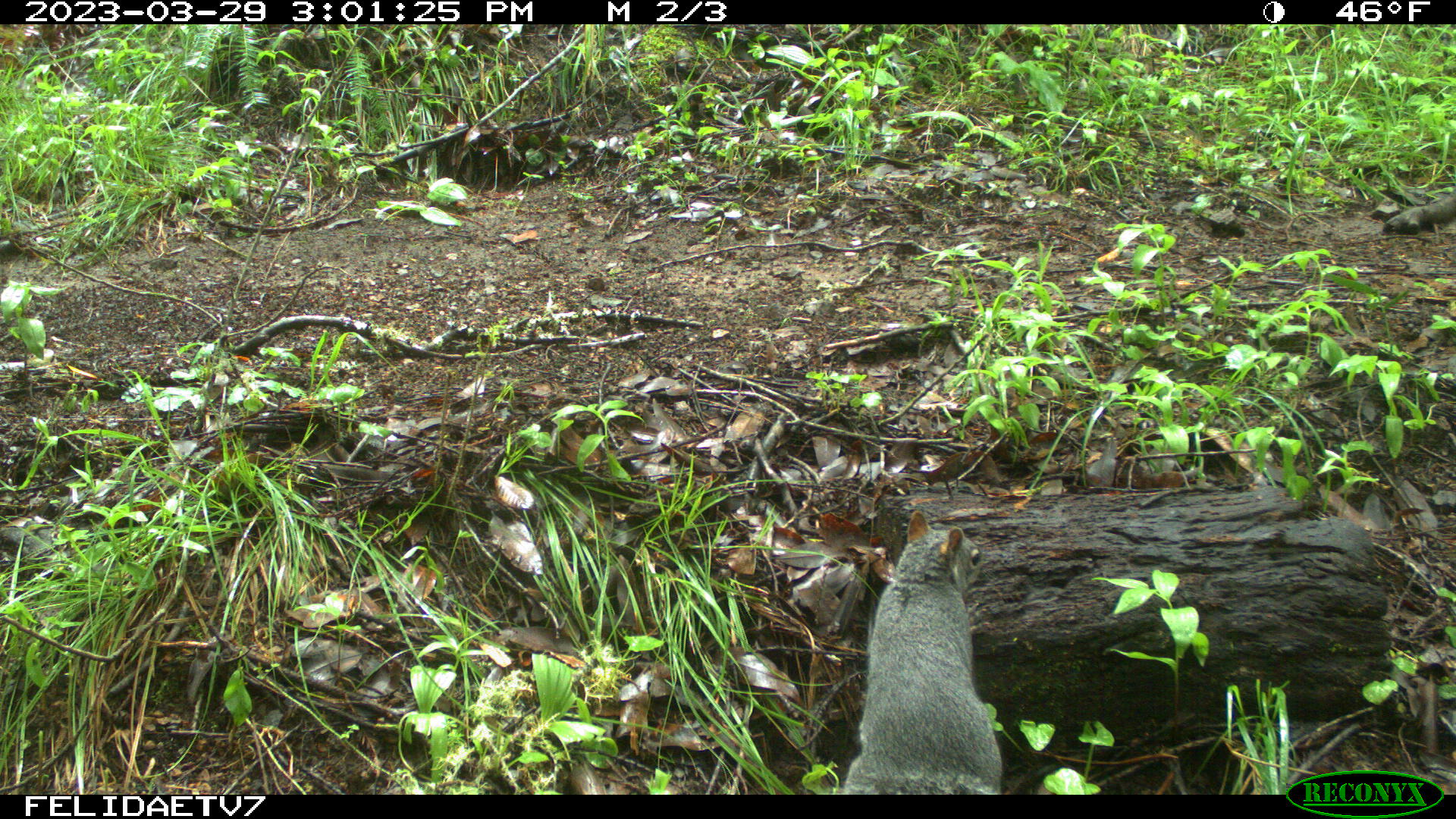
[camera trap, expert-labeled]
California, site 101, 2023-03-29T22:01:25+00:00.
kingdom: Animalia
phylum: Chordata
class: Mammalia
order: Rodentia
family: Sciuridae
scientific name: Sciuridae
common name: squirrel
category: unknown squirrel